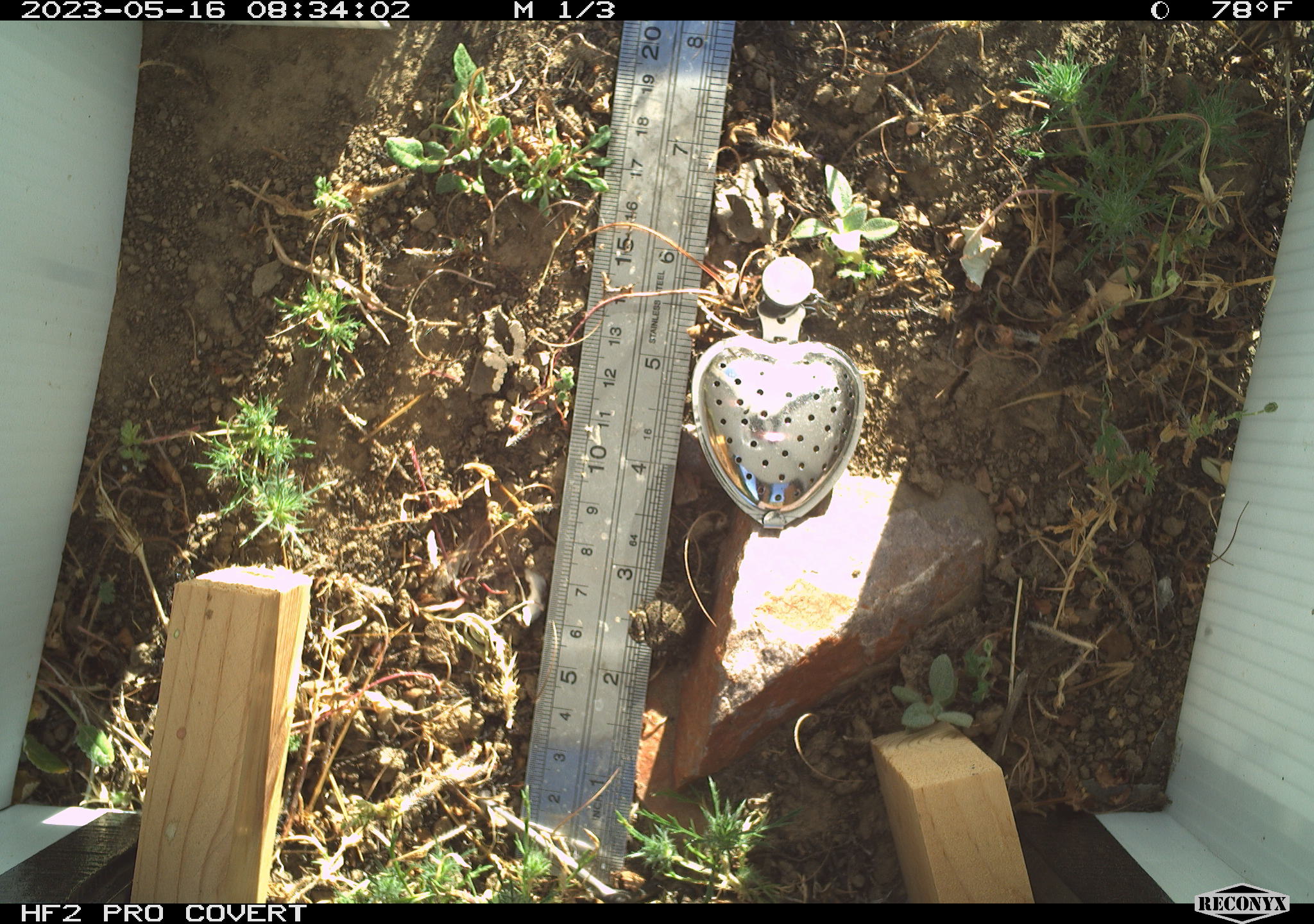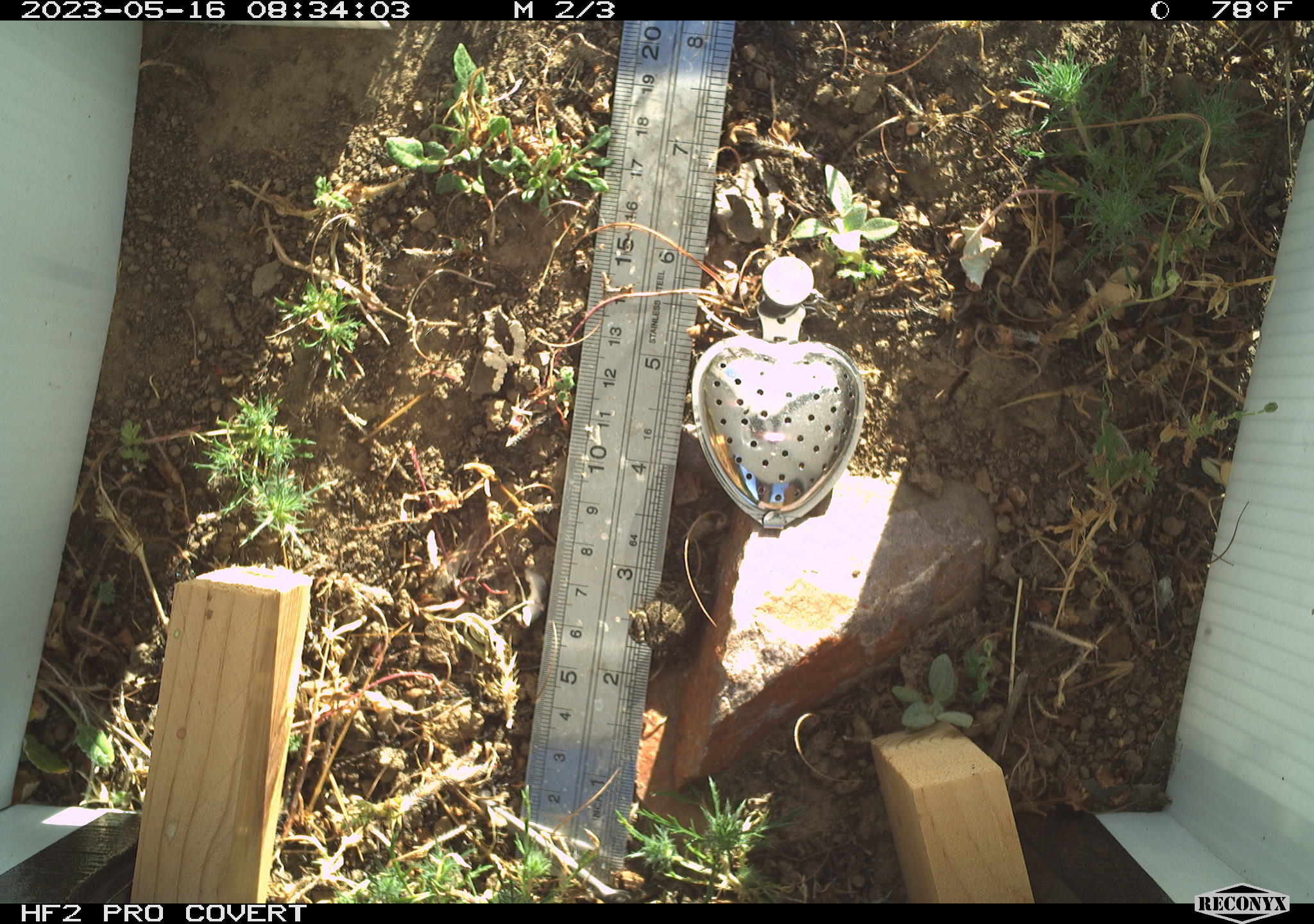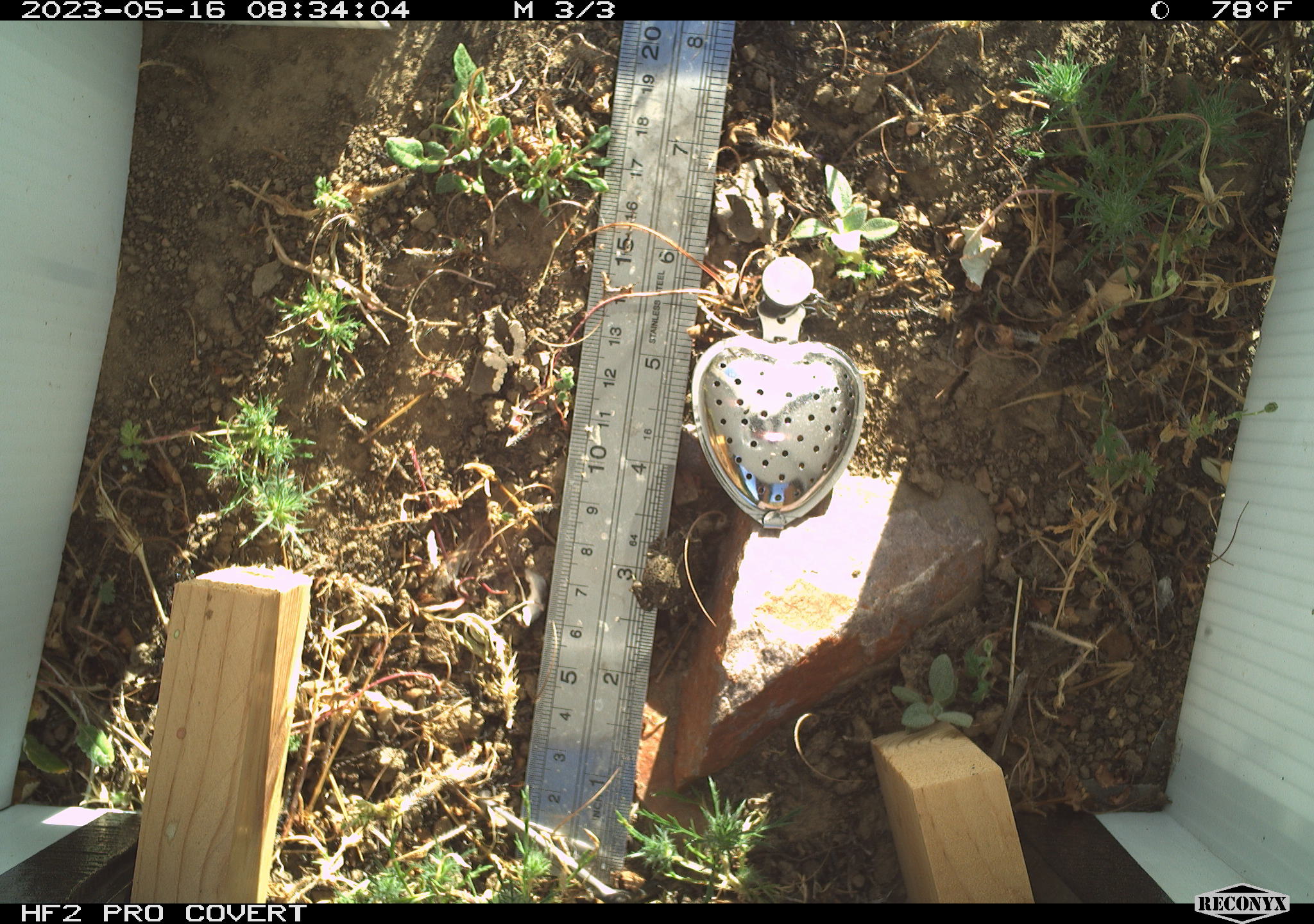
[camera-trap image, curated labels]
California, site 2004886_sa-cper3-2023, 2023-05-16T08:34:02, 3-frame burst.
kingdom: Animalia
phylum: Chordata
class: Amphibia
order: Anura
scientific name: Anura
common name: frogs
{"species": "frogs (Anura)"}